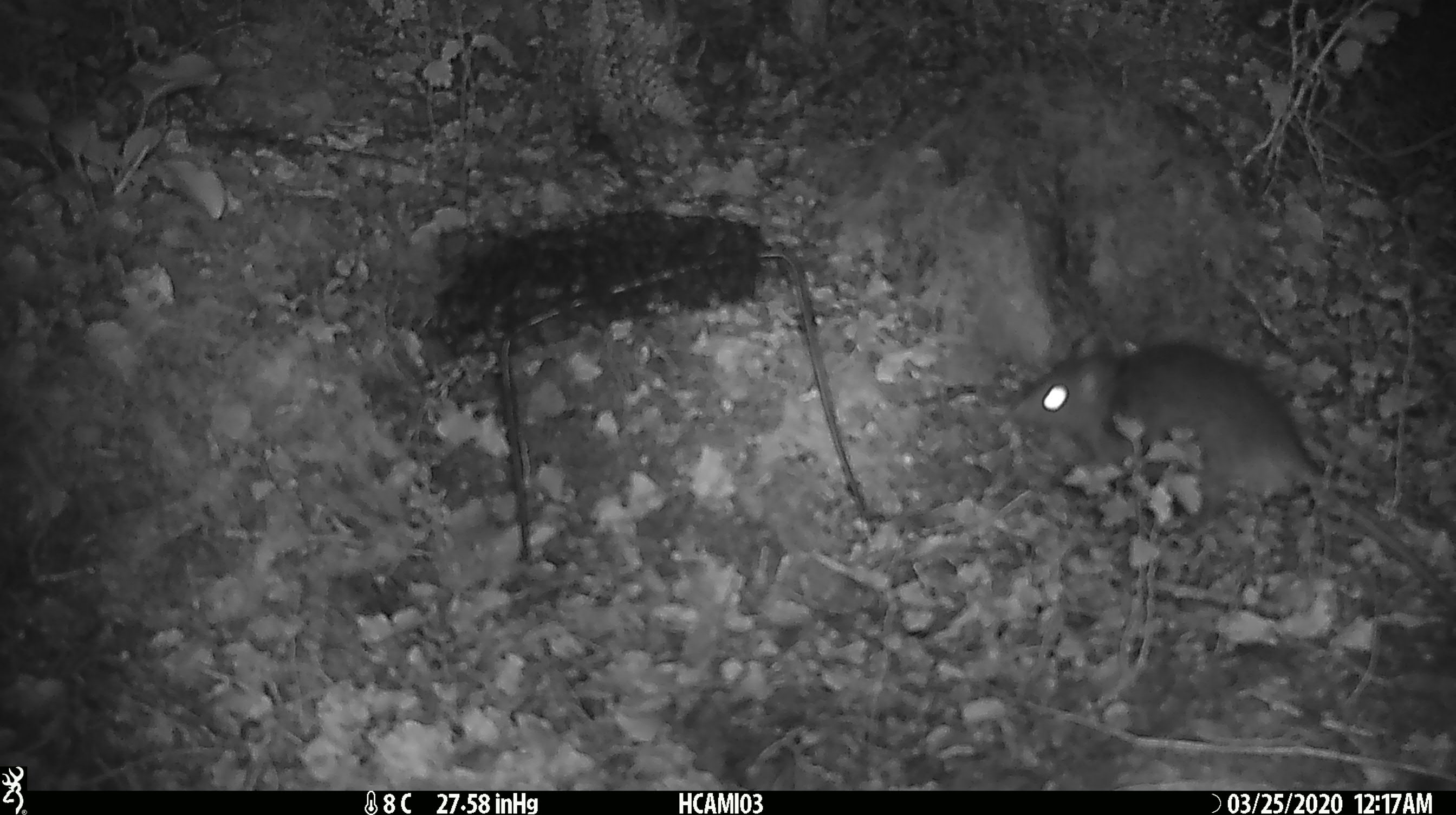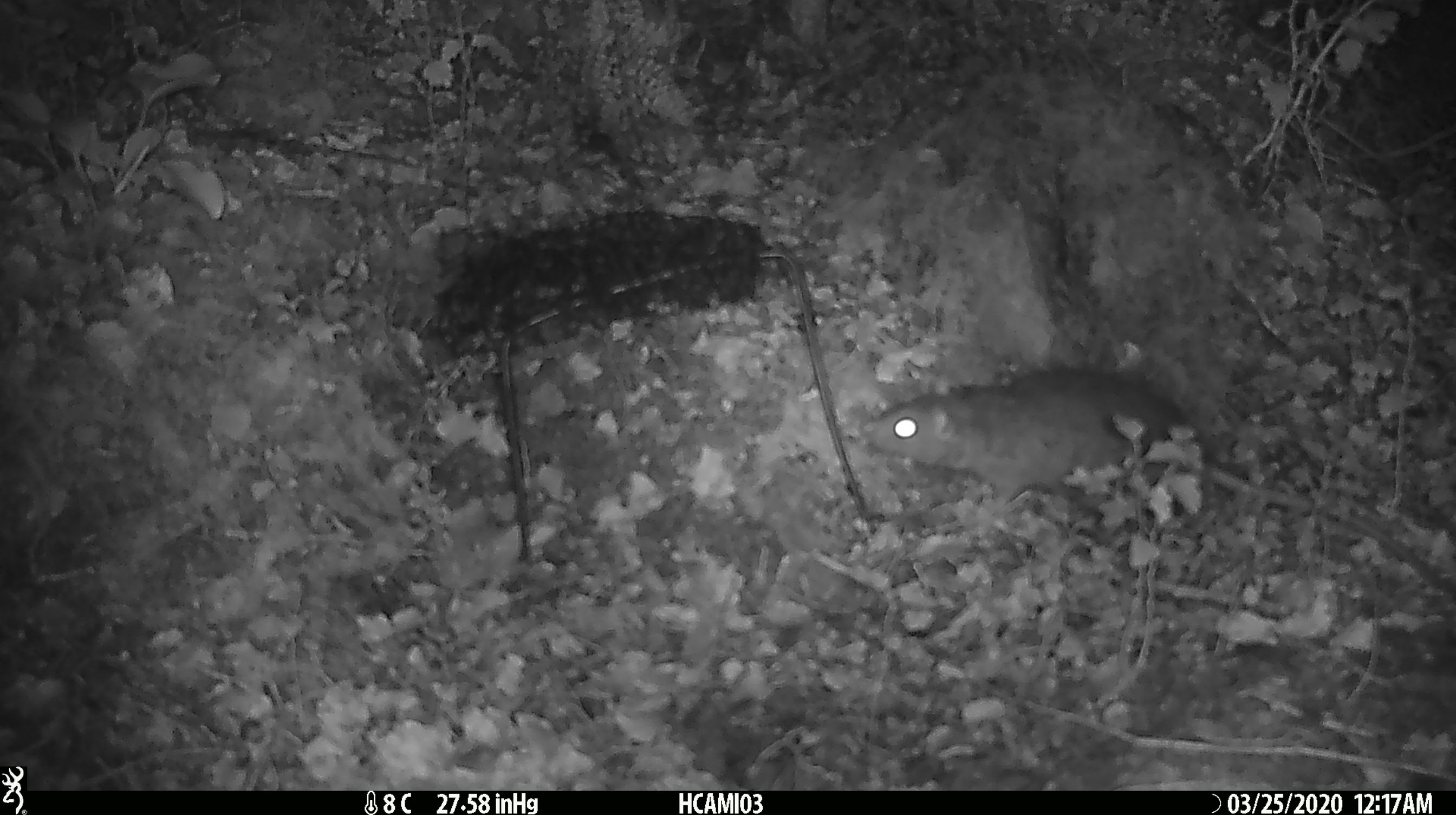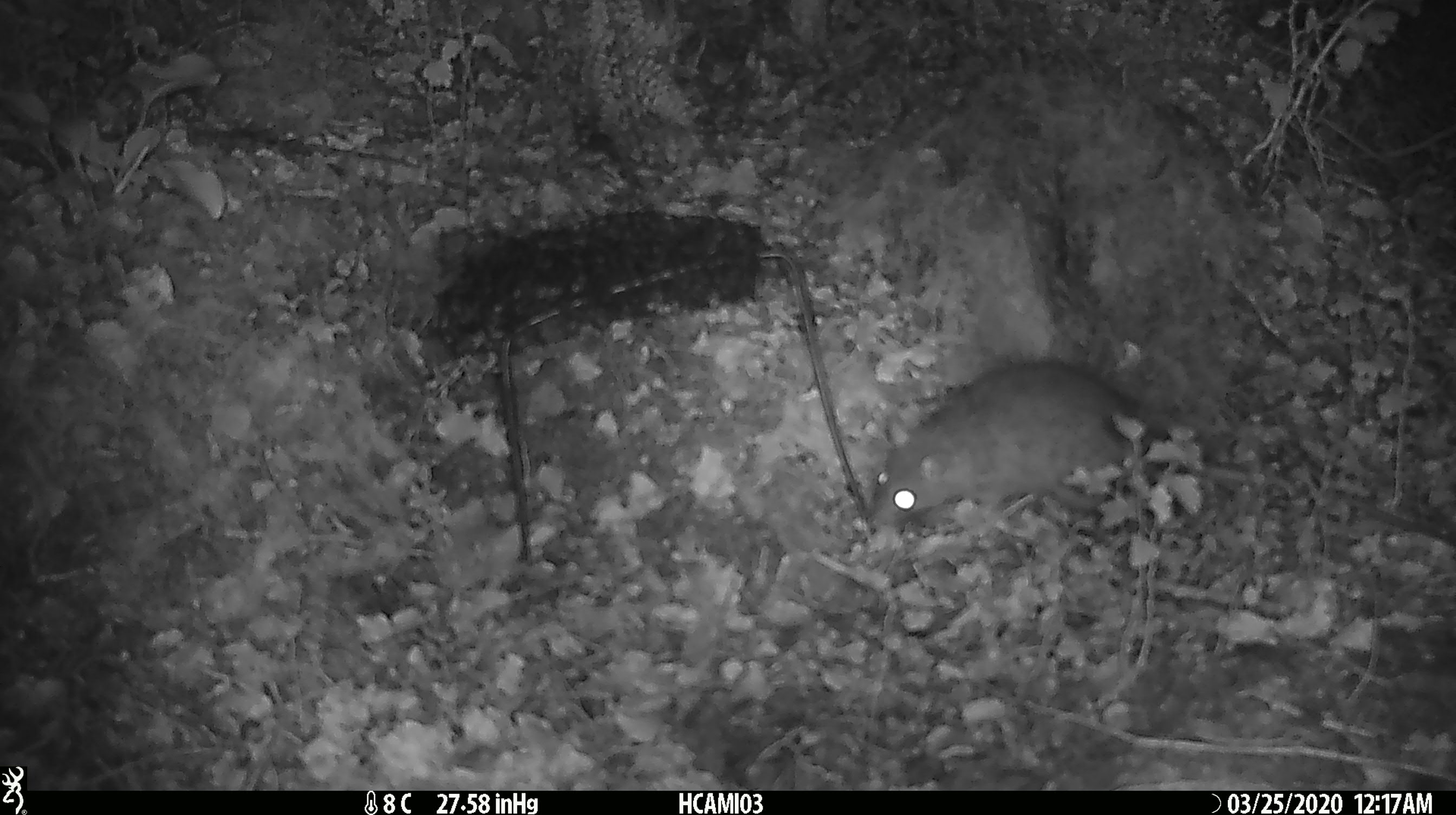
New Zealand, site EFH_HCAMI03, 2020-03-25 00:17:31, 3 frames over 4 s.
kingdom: Animalia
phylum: Chordata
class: Mammalia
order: Rodentia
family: Muridae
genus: Rattus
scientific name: Rattus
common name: rat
Rat (Rattus).